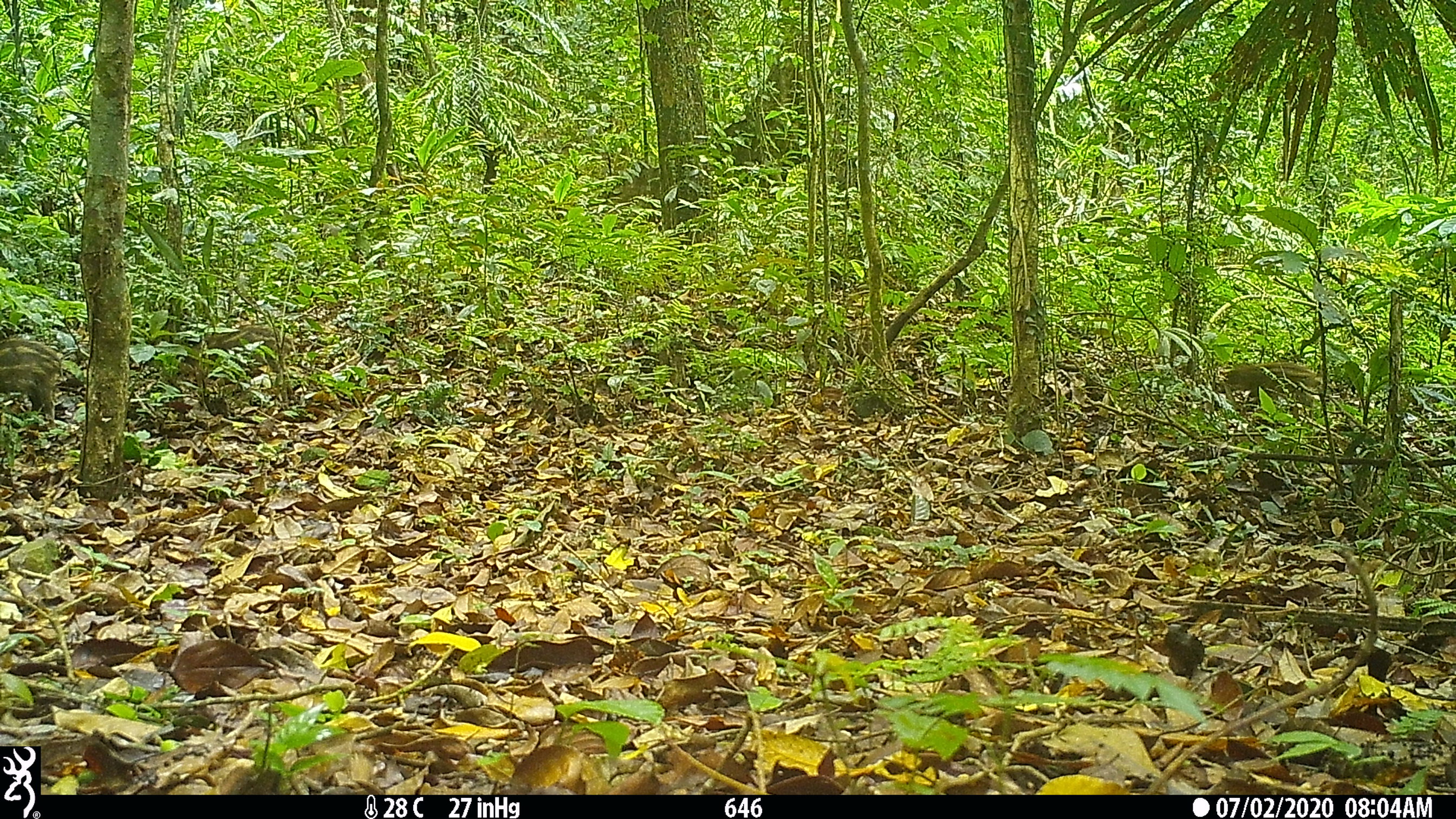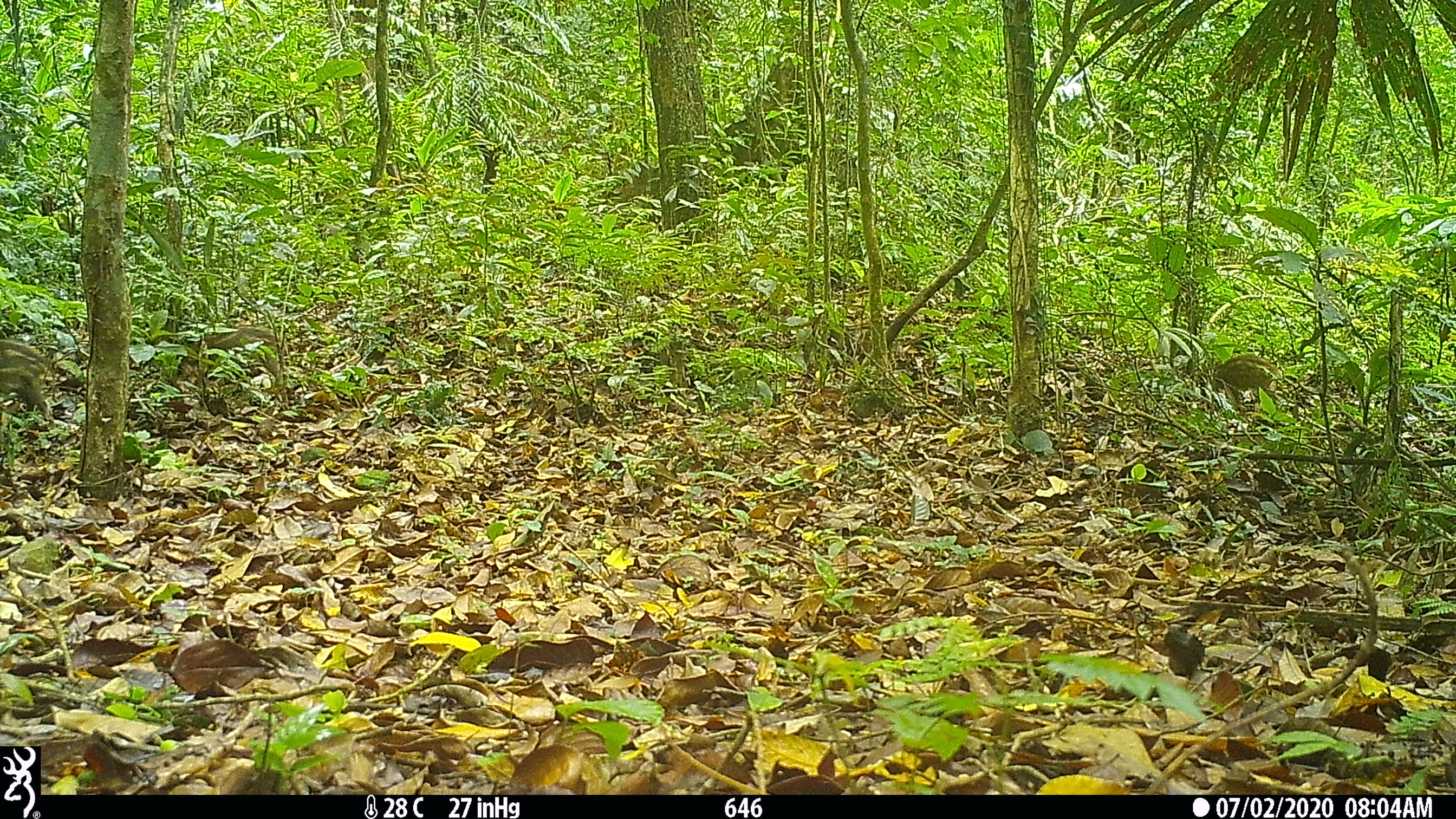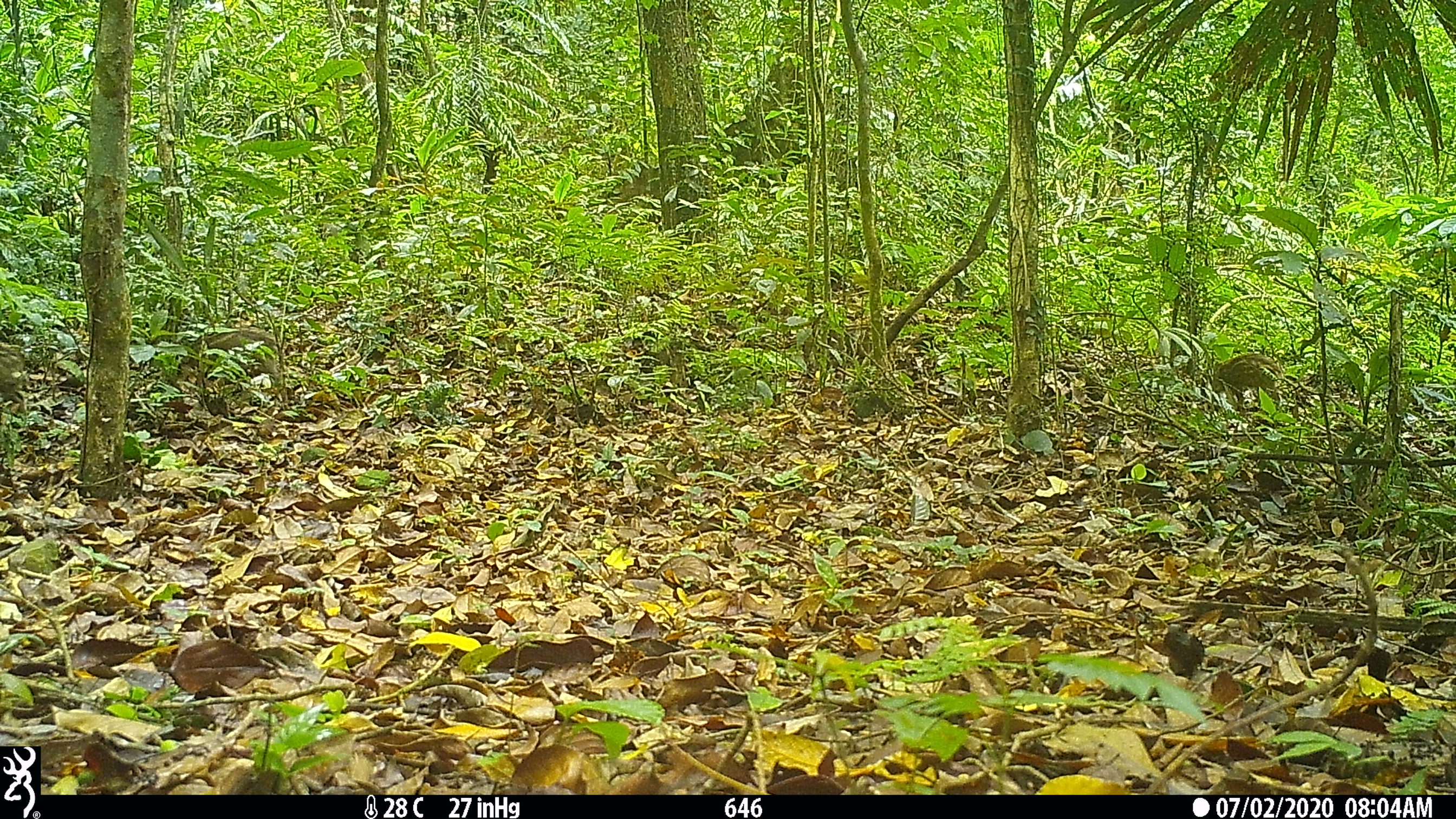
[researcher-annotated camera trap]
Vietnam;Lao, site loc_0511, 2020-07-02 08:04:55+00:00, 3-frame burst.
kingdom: Animalia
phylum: Chordata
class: Mammalia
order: Artiodactyla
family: Suidae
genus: Sus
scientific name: Sus scrofa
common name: eurasian wild pig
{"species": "eurasian wild pig (Sus scrofa)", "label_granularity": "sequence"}